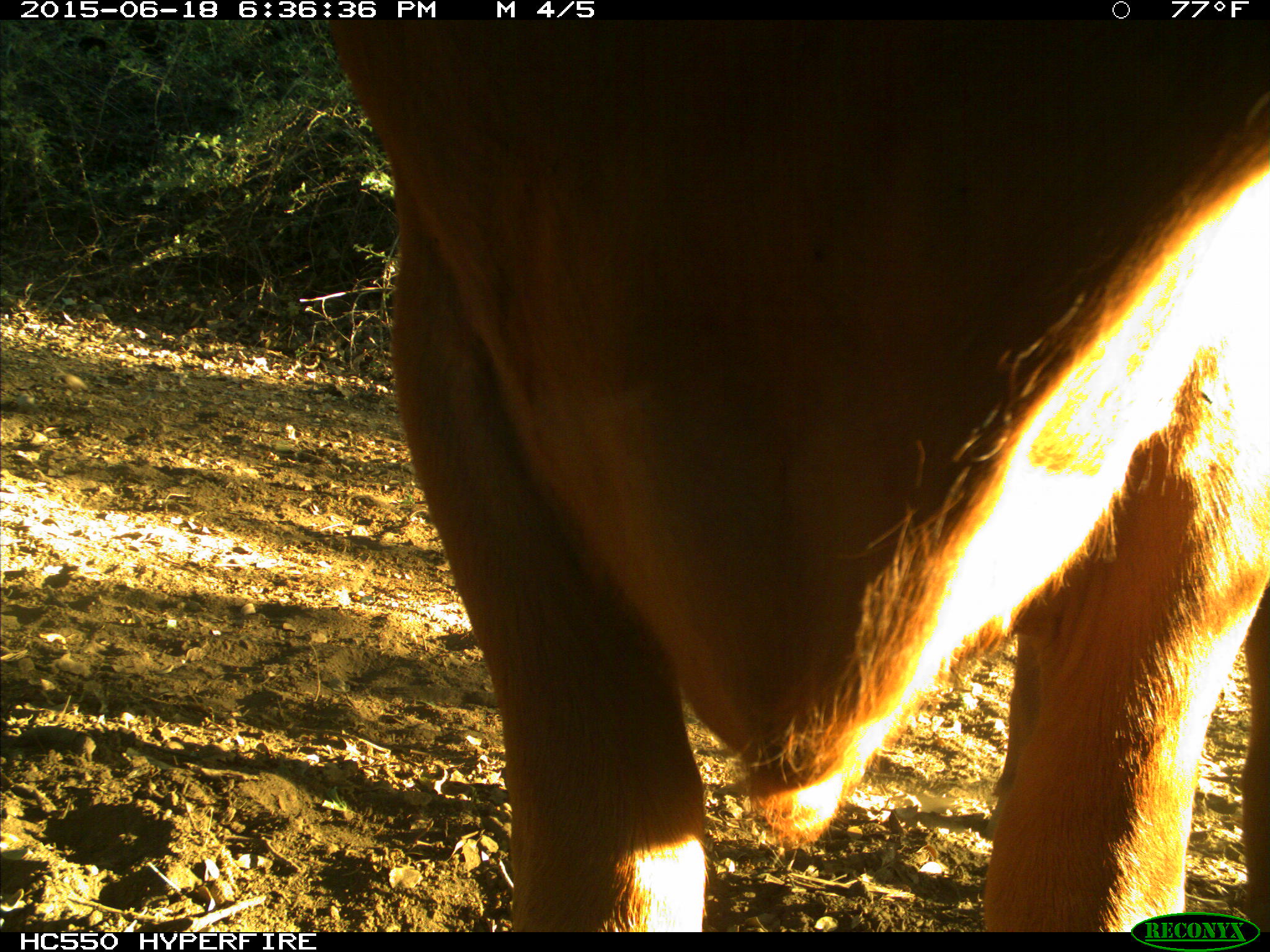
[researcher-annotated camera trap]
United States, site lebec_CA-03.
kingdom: Animalia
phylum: Chordata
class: Mammalia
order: Artiodactyla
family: Bovidae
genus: Bos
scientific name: Bos taurus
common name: domestic cow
Bos taurus (domestic cow).